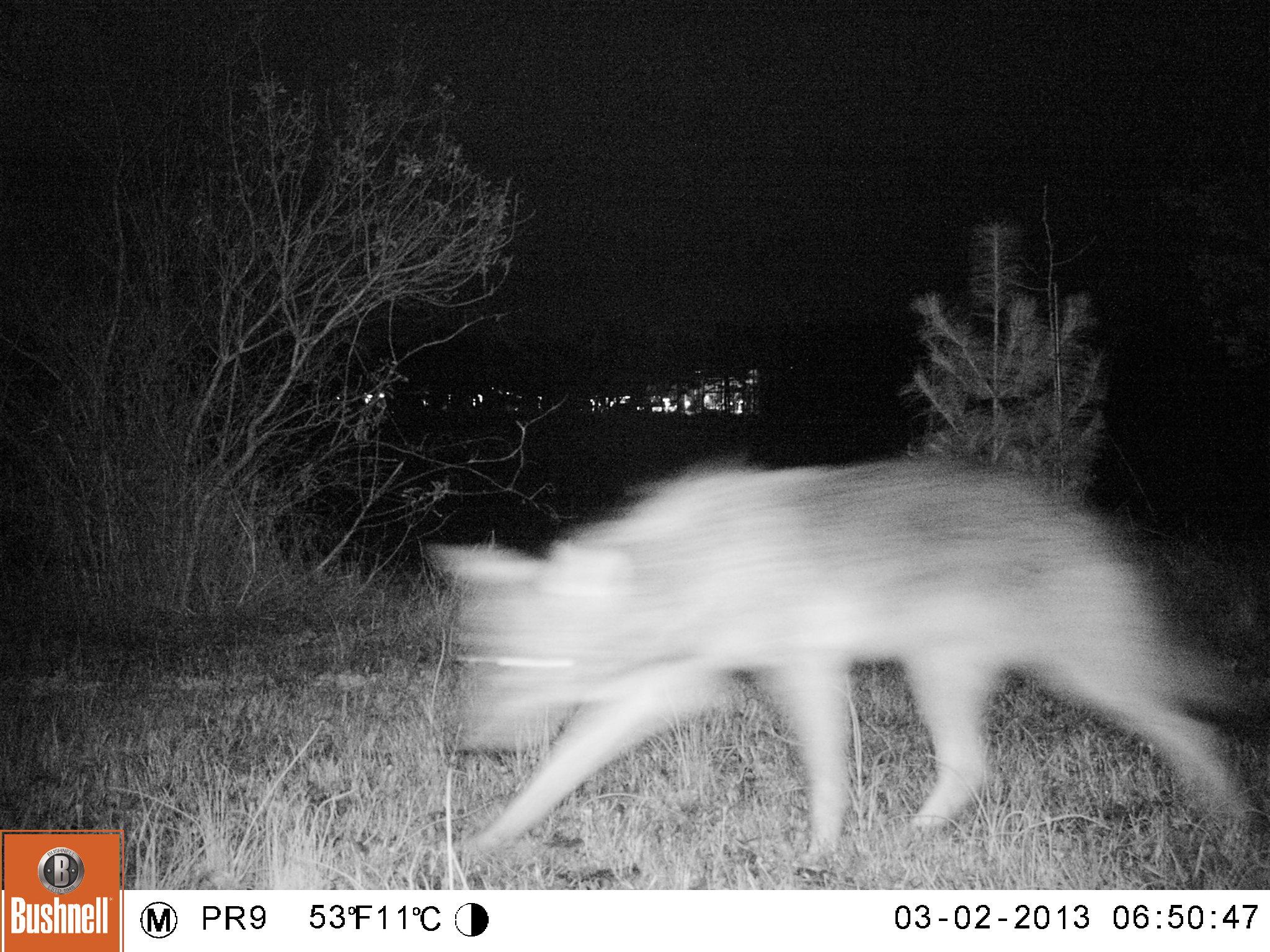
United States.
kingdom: Animalia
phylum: Chordata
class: Mammalia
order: Carnivora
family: Canidae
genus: Canis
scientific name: Canis latrans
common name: coyote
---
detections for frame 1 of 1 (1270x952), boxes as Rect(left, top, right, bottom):
Coyote: Rect(405, 432, 1263, 868)